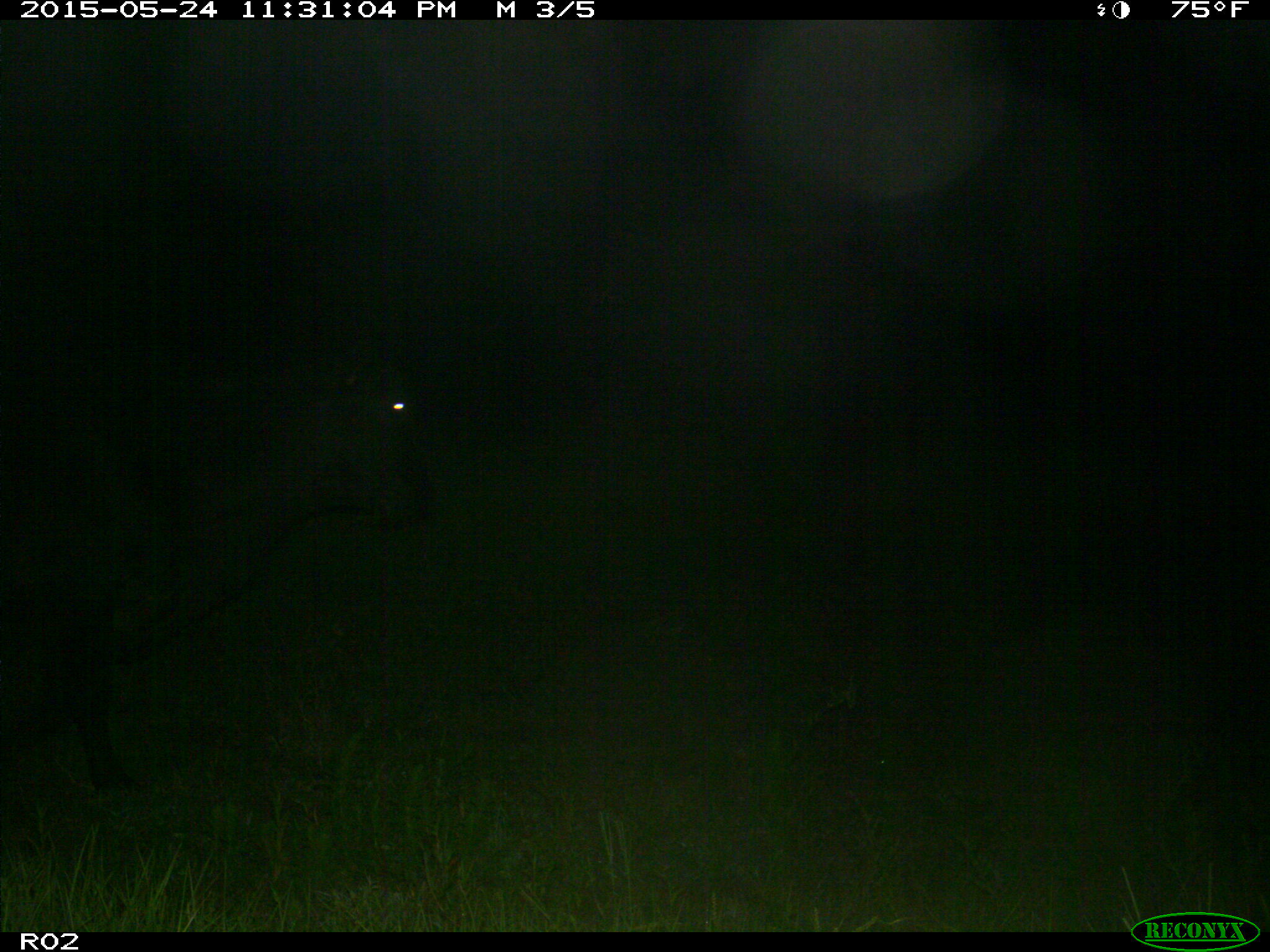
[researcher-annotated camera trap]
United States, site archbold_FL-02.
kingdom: Animalia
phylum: Chordata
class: Mammalia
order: Artiodactyla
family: Bovidae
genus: Bos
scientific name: Bos taurus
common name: domestic cow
Bos taurus (domestic cow).